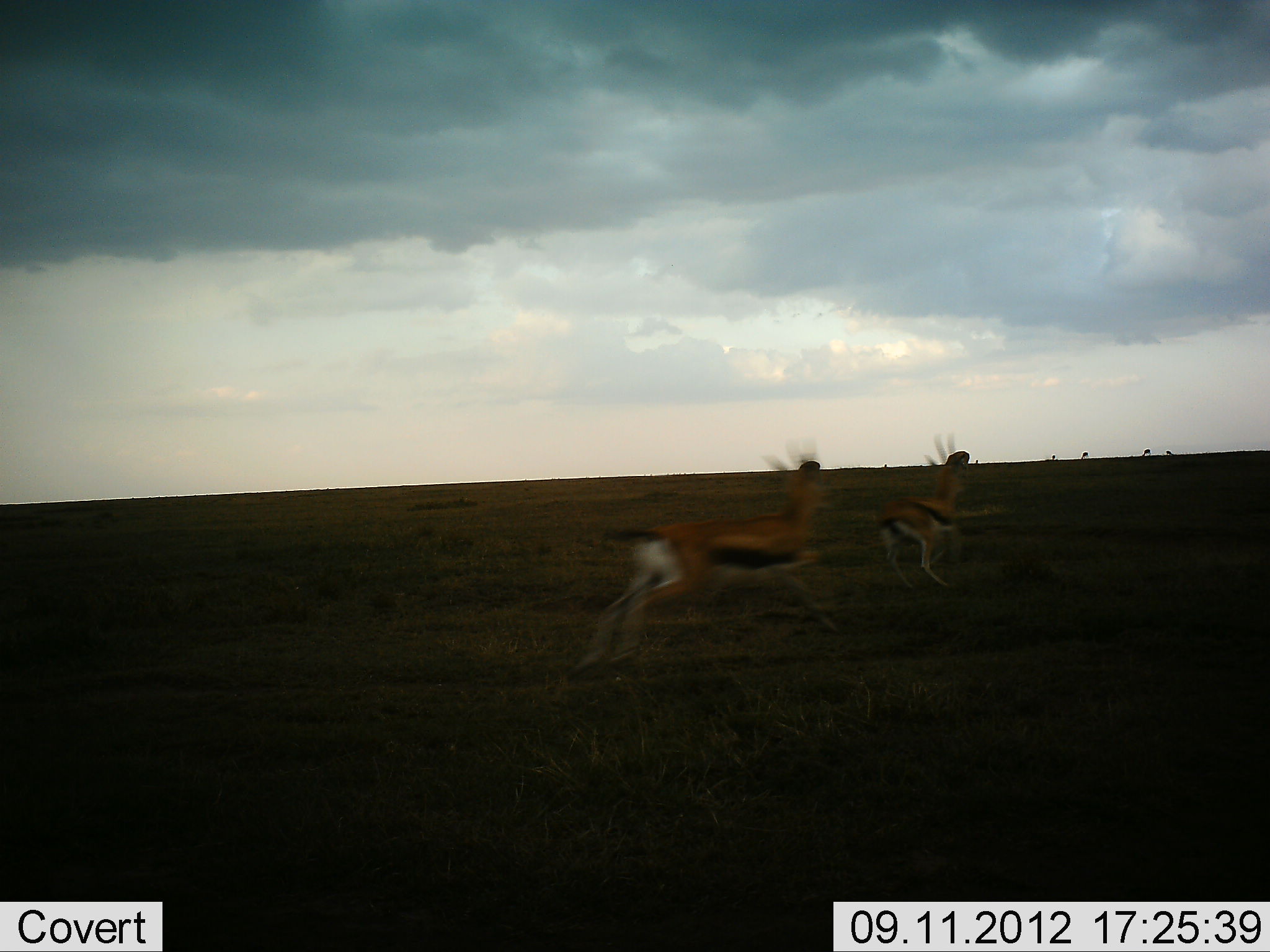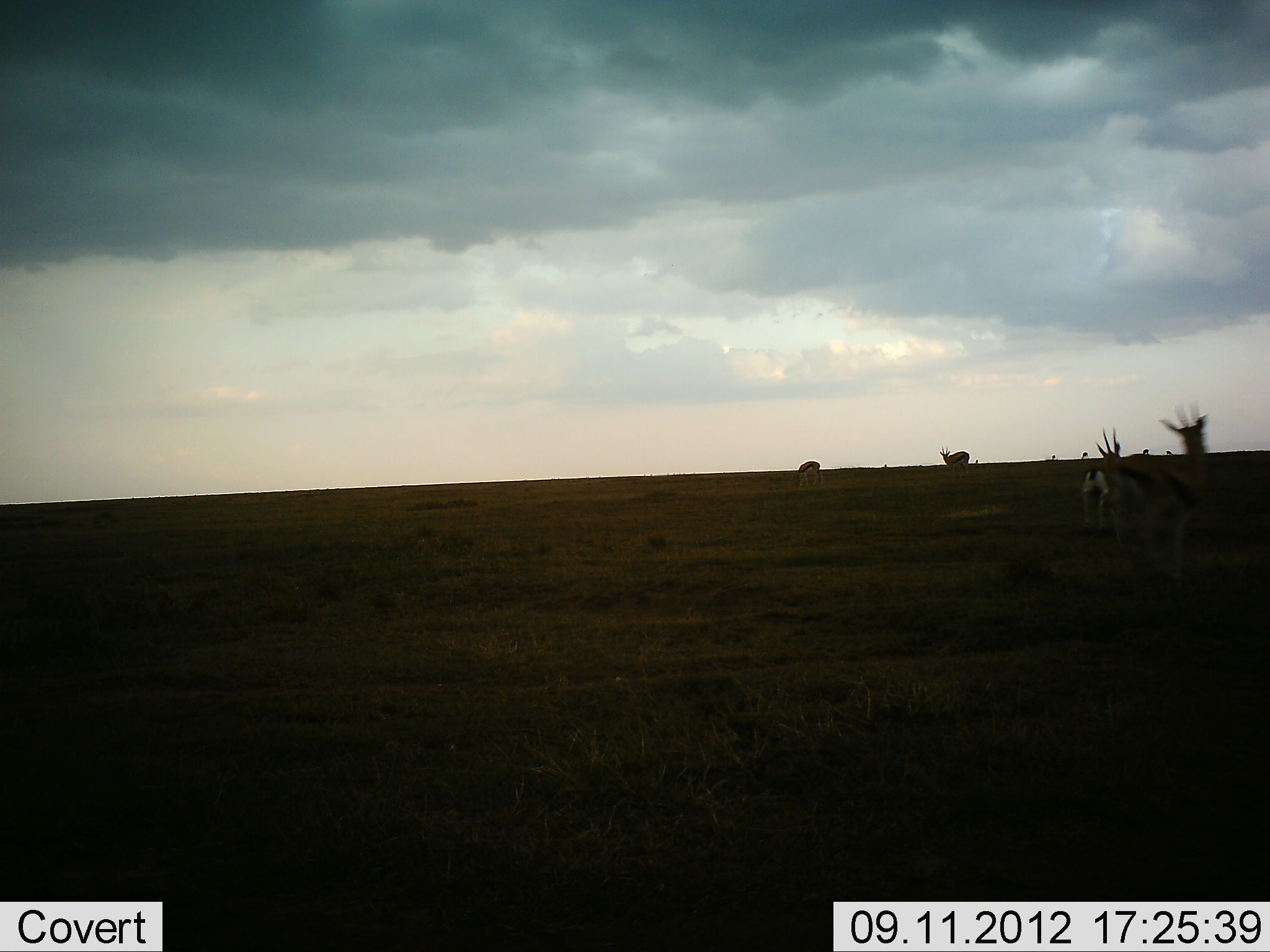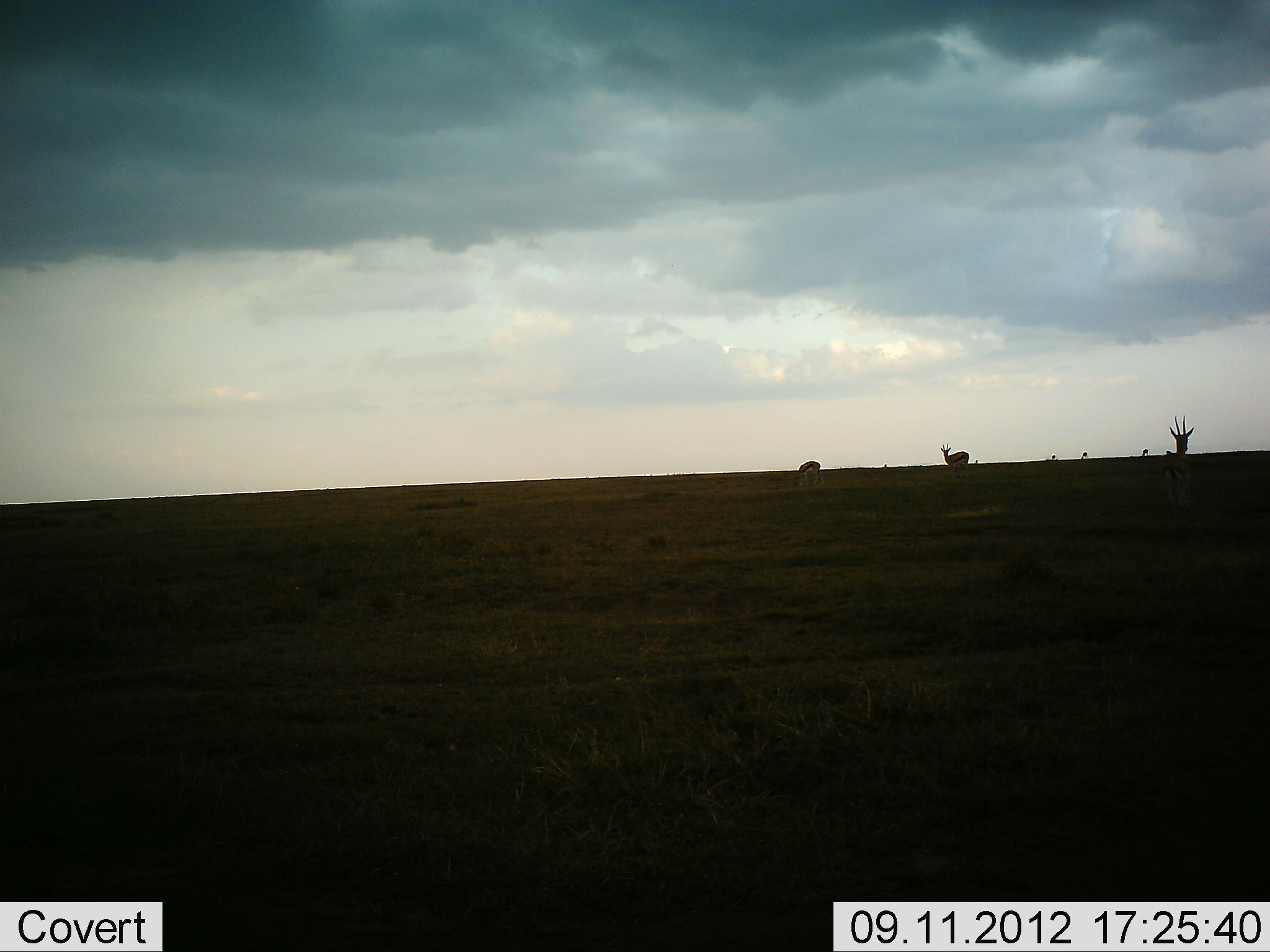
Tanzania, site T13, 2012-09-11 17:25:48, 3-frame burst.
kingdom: Animalia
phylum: Chordata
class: Mammalia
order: Artiodactyla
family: Bovidae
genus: Eudorcas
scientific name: Eudorcas thomsonii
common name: thomson's gazelle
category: gazellethomsons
Gazellethomsons (thomson's gazelle) (Eudorcas thomsonii), count 4. Behavior (volunteer vote fractions): standing 11%, resting 0%, moving 89%, interacting 0%. Young present (vote fraction): 0%. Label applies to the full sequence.